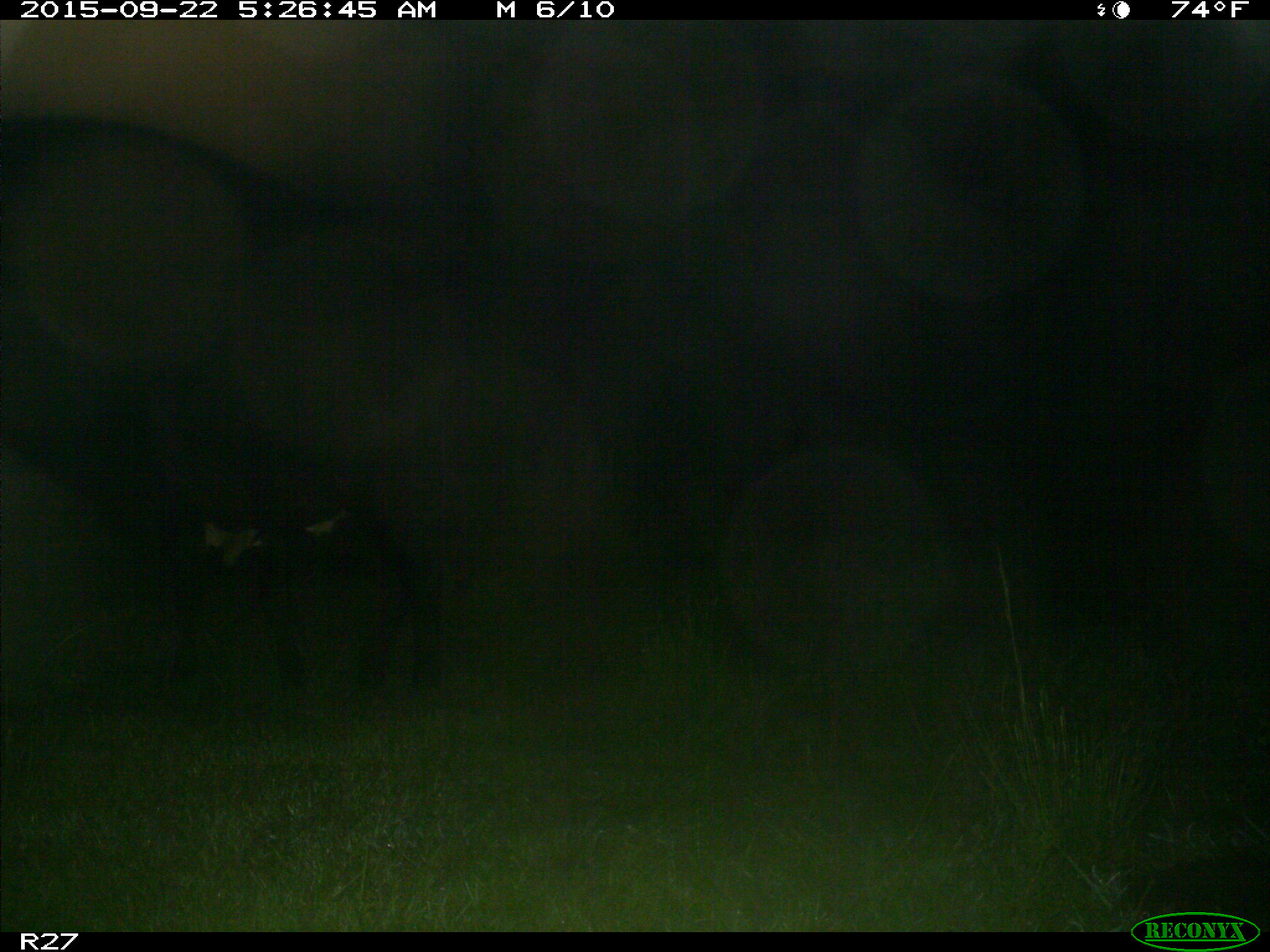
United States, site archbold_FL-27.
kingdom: Animalia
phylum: Chordata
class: Mammalia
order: Artiodactyla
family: Bovidae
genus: Bos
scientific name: Bos taurus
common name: domestic cow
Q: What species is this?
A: Bos taurus (domestic cow).